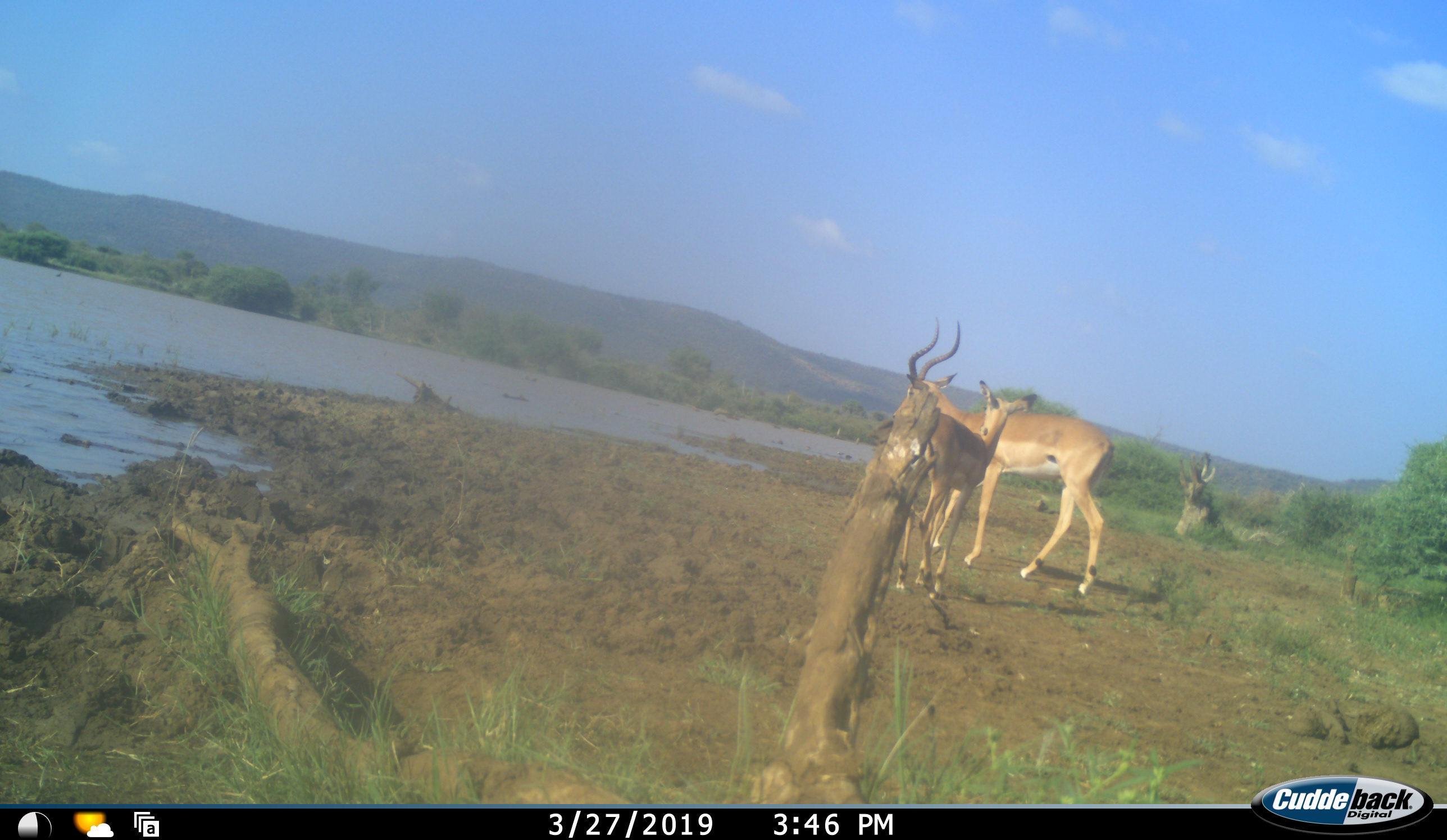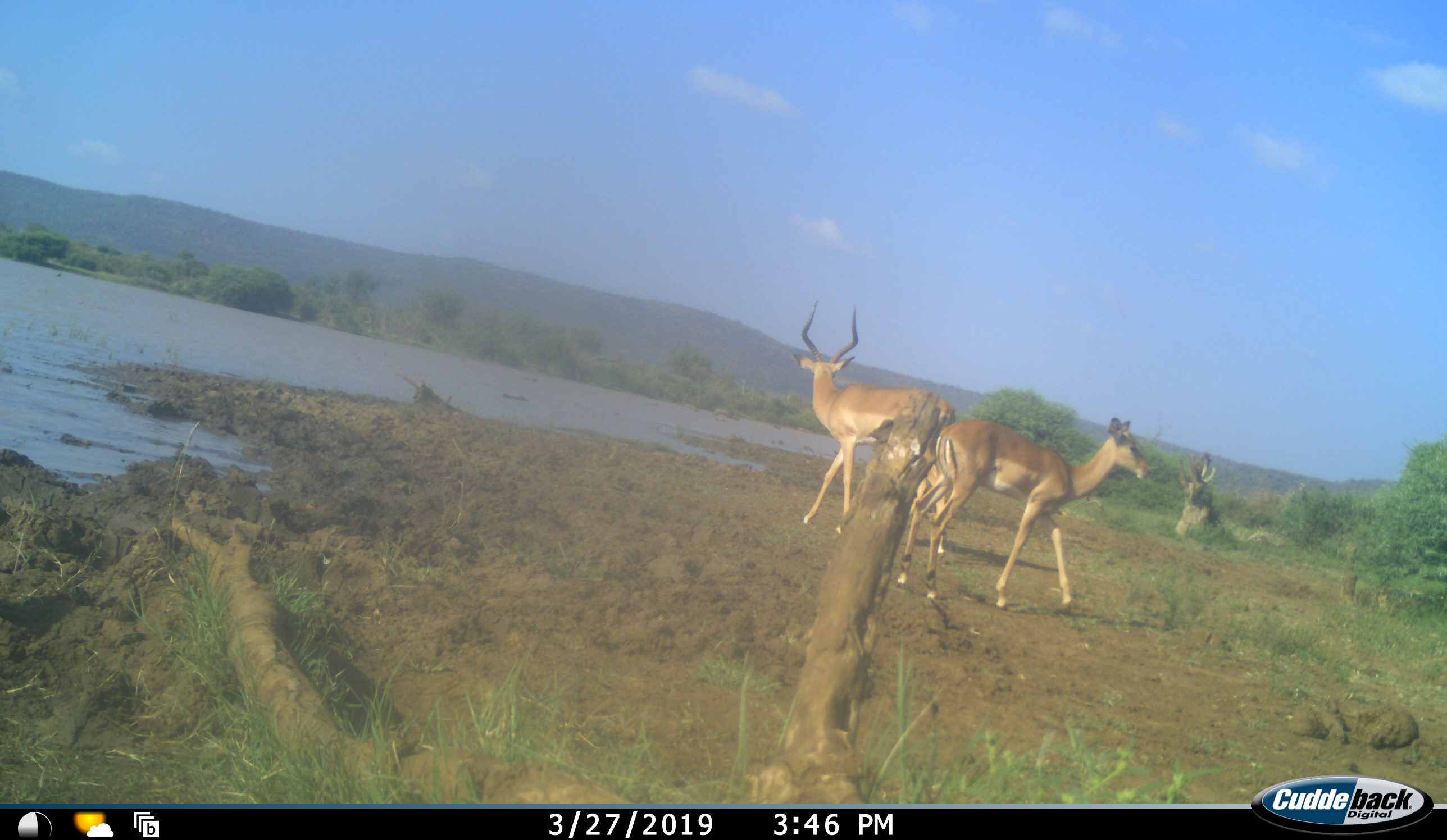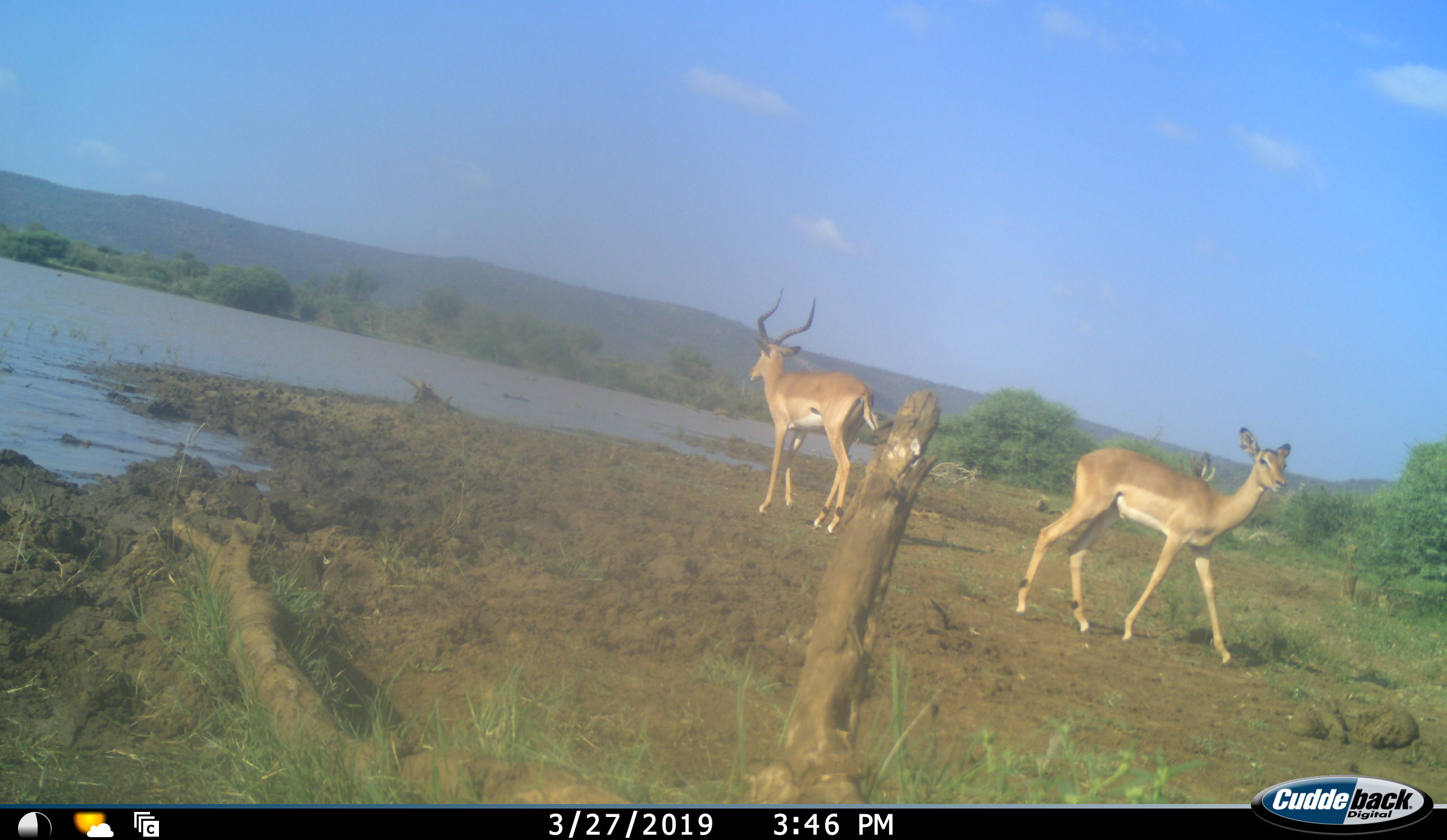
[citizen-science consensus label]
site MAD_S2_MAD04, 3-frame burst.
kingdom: Animalia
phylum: Chordata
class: Mammalia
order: Artiodactyla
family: Bovidae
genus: Aepyceros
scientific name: Aepyceros melampus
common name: impala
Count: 2.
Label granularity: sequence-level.